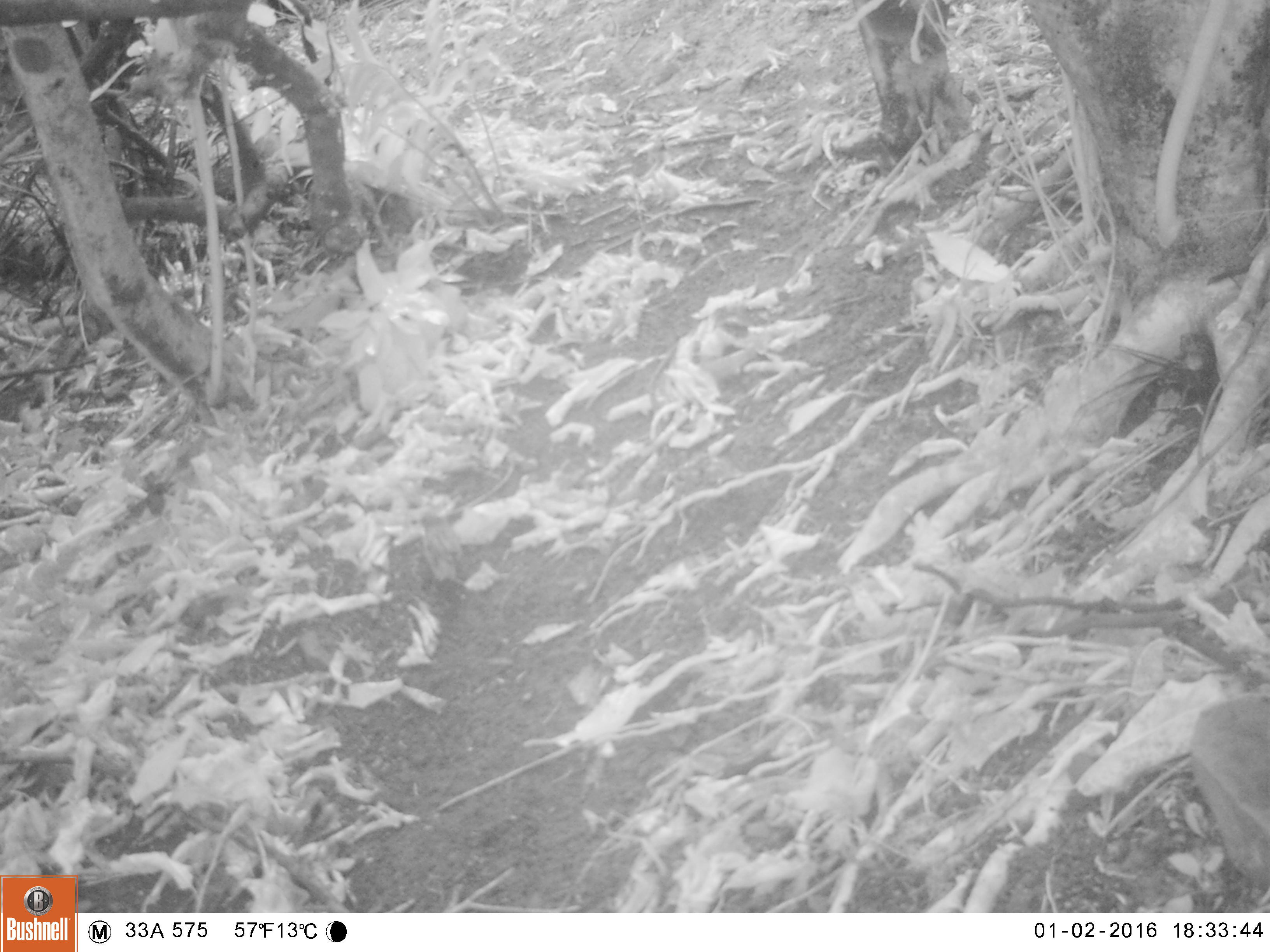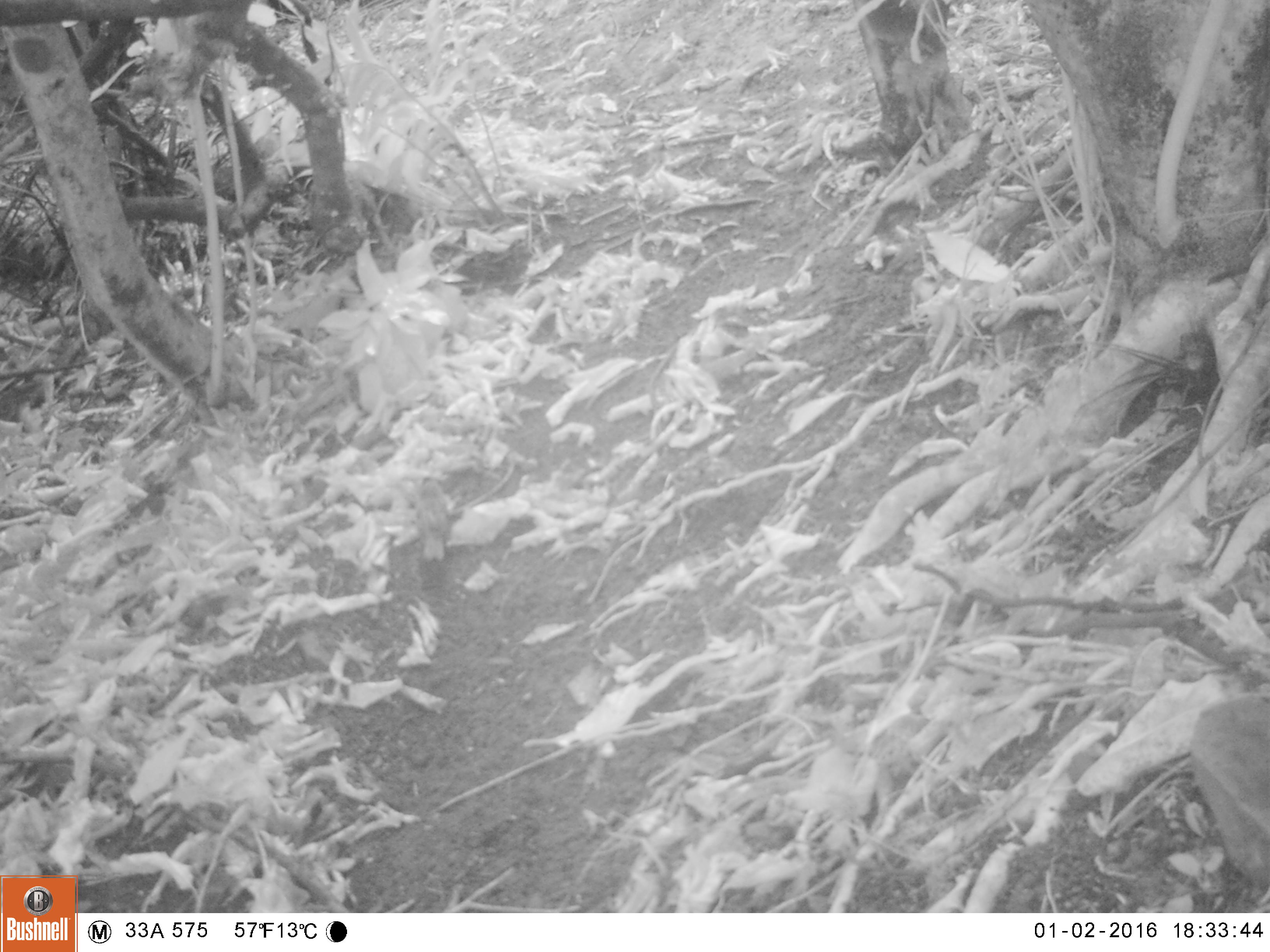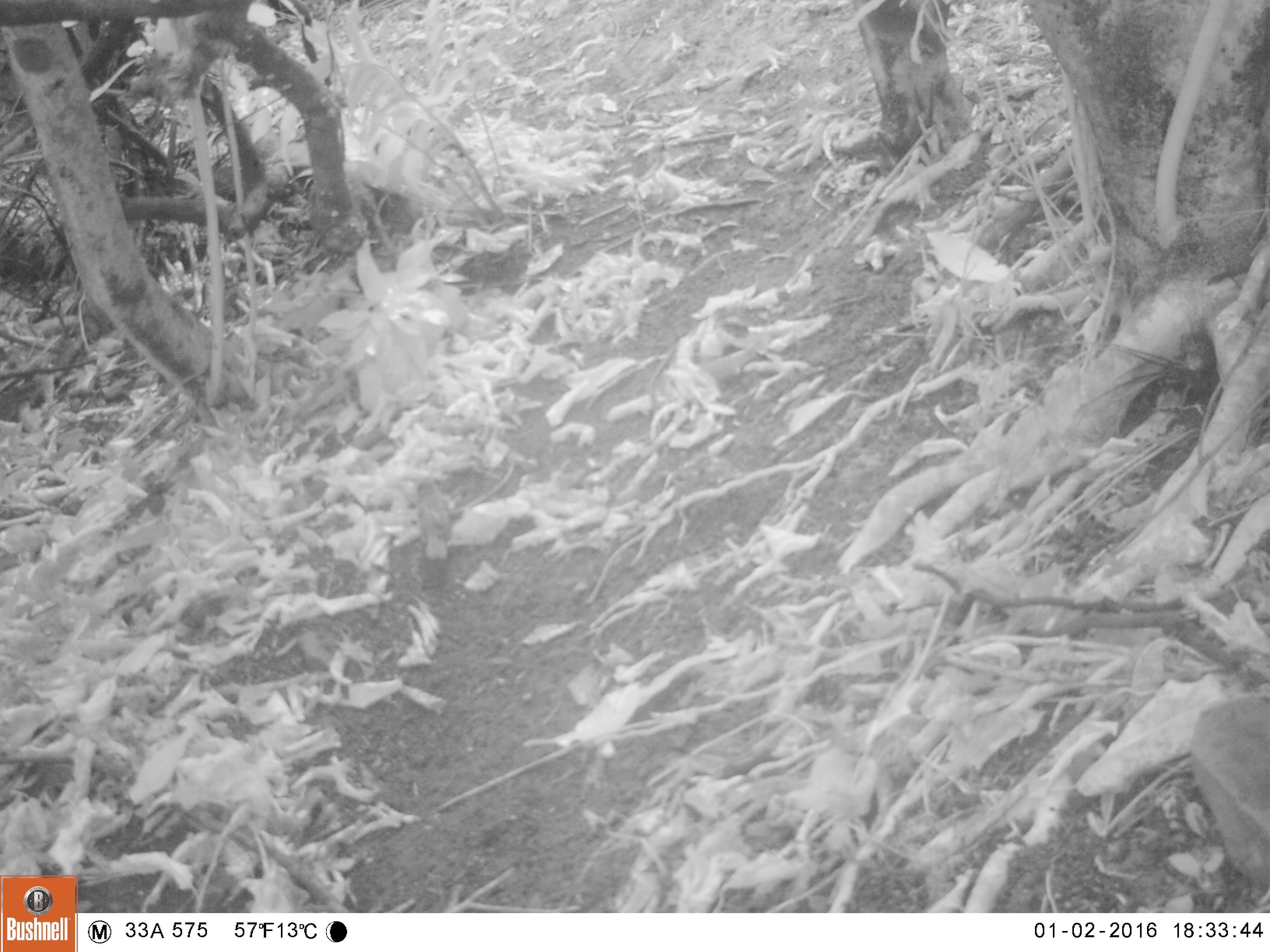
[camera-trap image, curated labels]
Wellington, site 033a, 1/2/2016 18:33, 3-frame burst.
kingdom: Animalia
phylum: Chordata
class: Aves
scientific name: Aves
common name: bird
Bird (Aves).